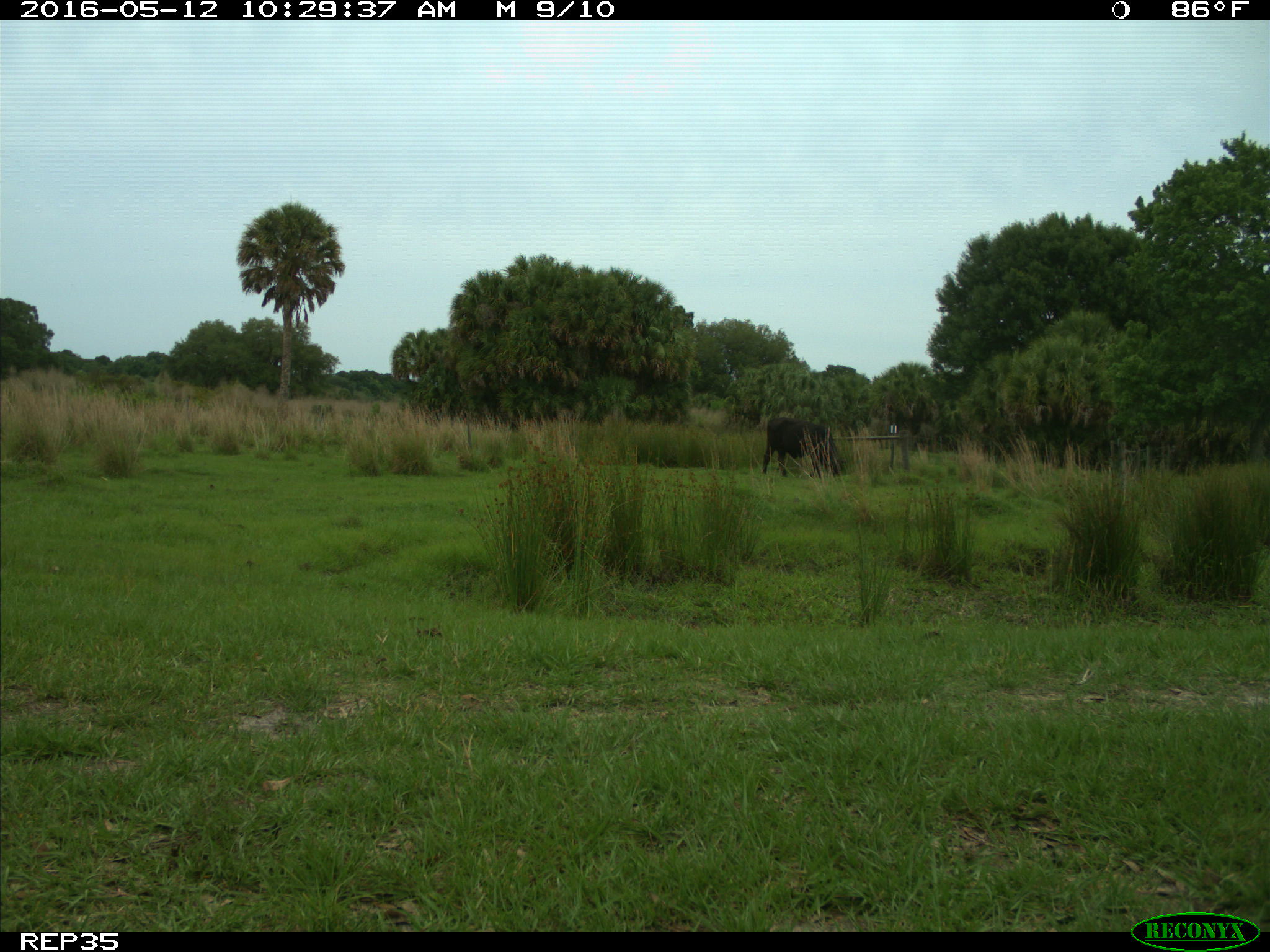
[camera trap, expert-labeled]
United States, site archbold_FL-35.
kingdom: Animalia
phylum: Chordata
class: Mammalia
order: Artiodactyla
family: Bovidae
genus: Bos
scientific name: Bos taurus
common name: domestic cow